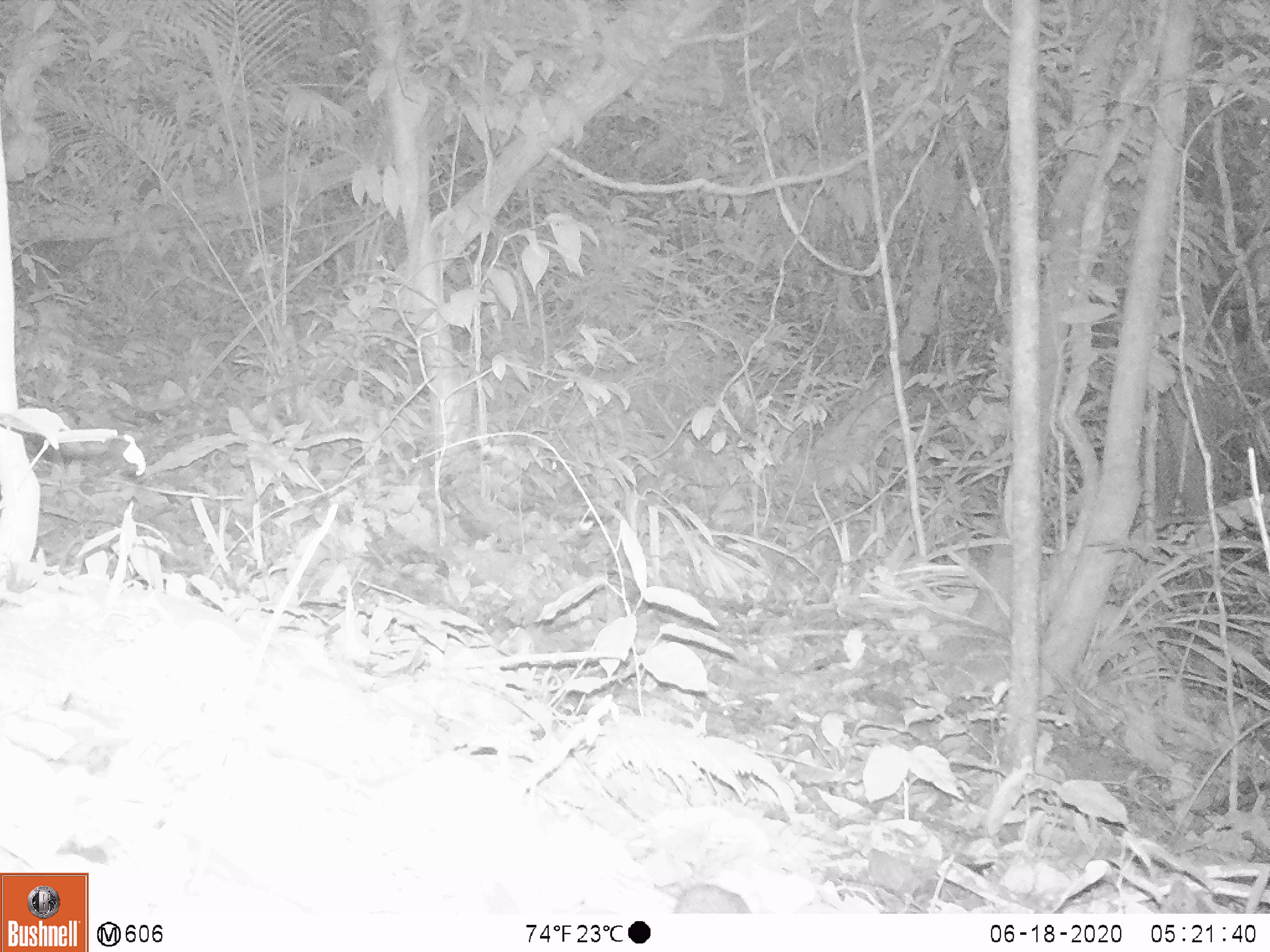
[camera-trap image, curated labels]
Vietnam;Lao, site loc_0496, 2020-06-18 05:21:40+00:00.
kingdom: Animalia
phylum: Chordata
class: Mammalia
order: Rodentia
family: Sciuridae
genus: Sciurus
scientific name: Sciurus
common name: squirrel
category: unidentified squirrel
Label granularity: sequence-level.